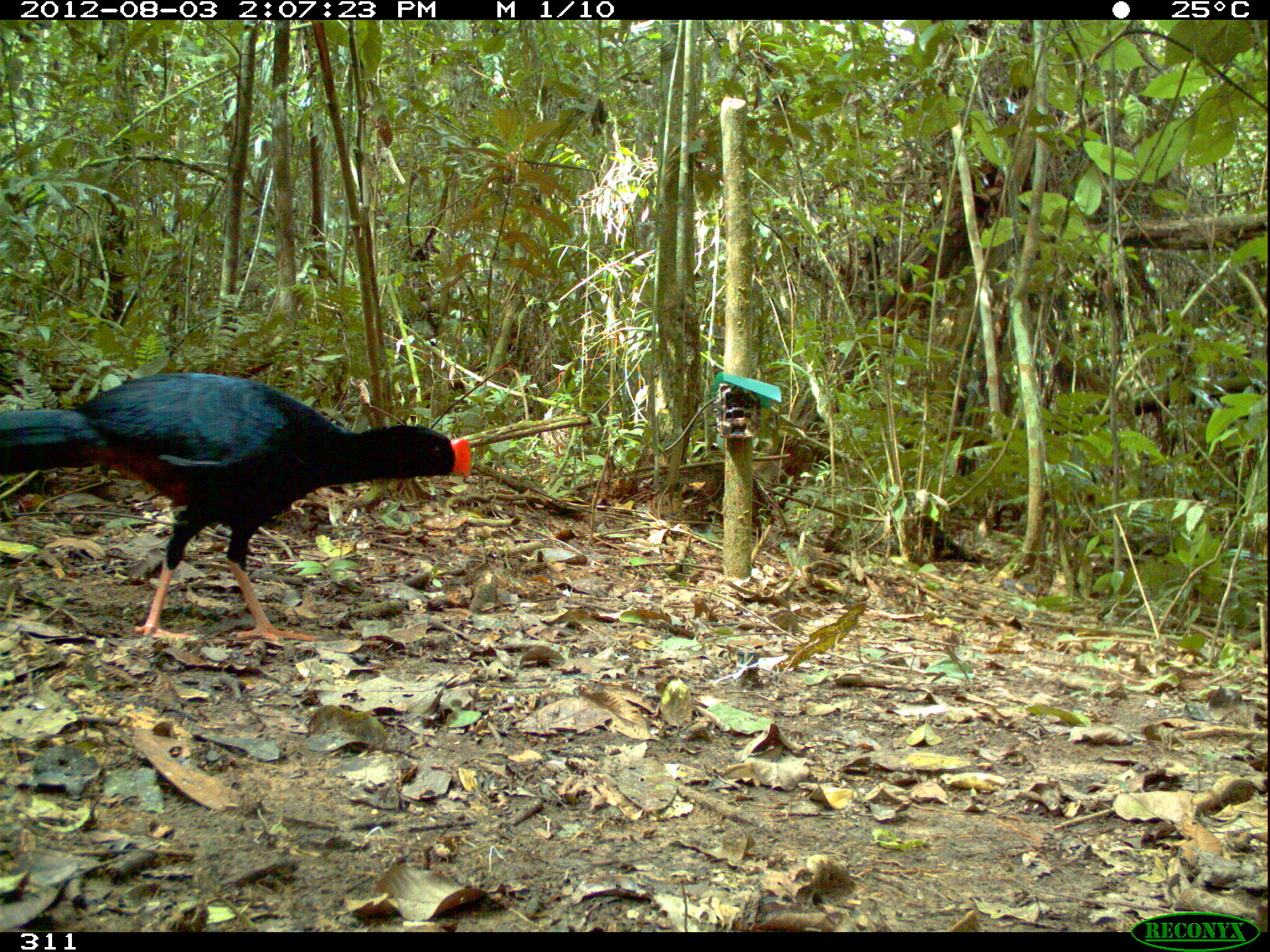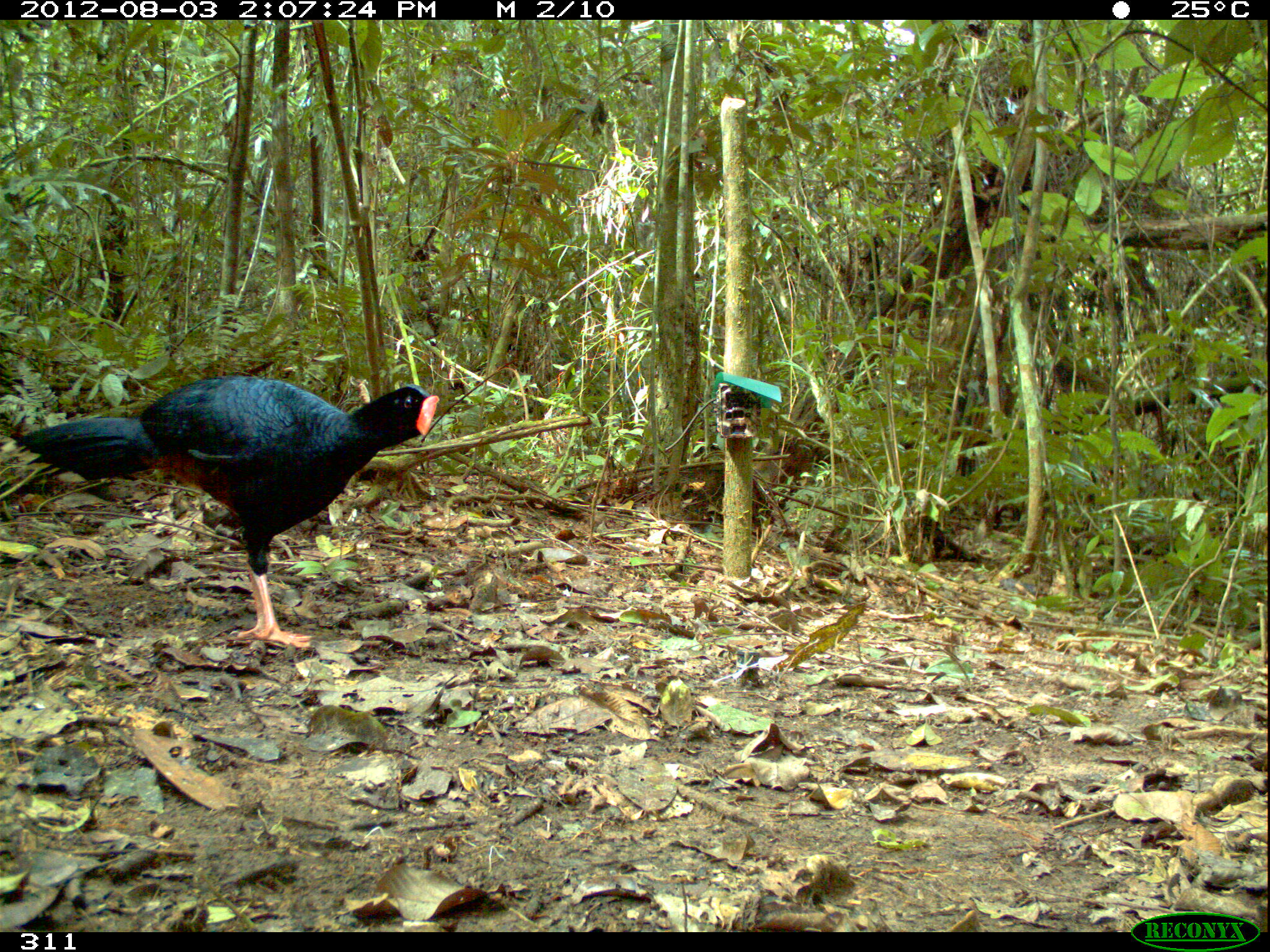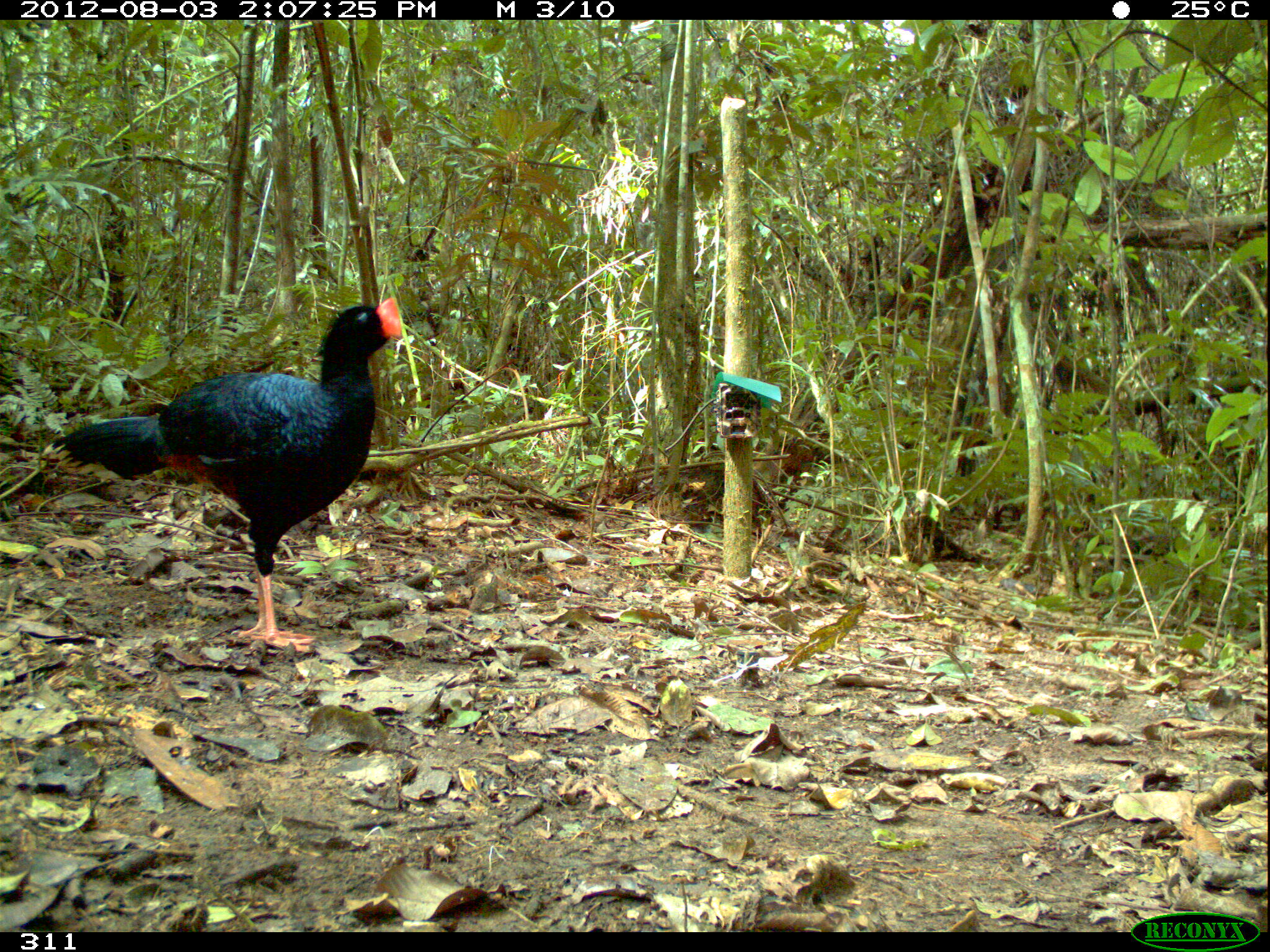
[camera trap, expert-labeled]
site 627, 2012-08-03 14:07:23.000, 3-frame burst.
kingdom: Animalia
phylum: Chordata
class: Aves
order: Galliformes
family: Cracidae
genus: Mitu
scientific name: Mitu tuberosum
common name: razor-billed curassow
Mitu tuberosum (razor-billed curassow).